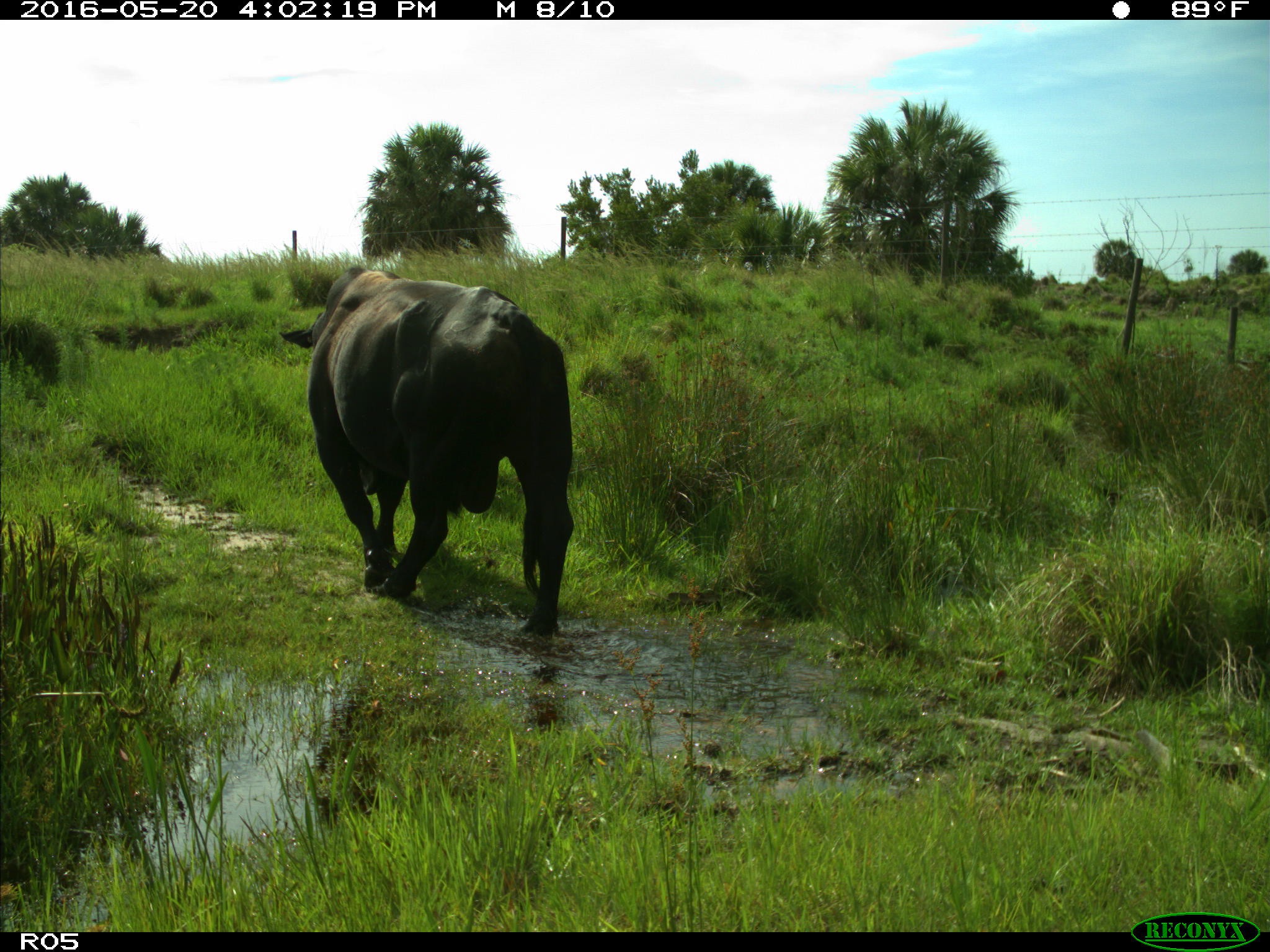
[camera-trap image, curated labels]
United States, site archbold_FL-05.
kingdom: Animalia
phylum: Chordata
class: Mammalia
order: Artiodactyla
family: Bovidae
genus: Bos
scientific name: Bos taurus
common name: domestic cow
Bos taurus (domestic cow).